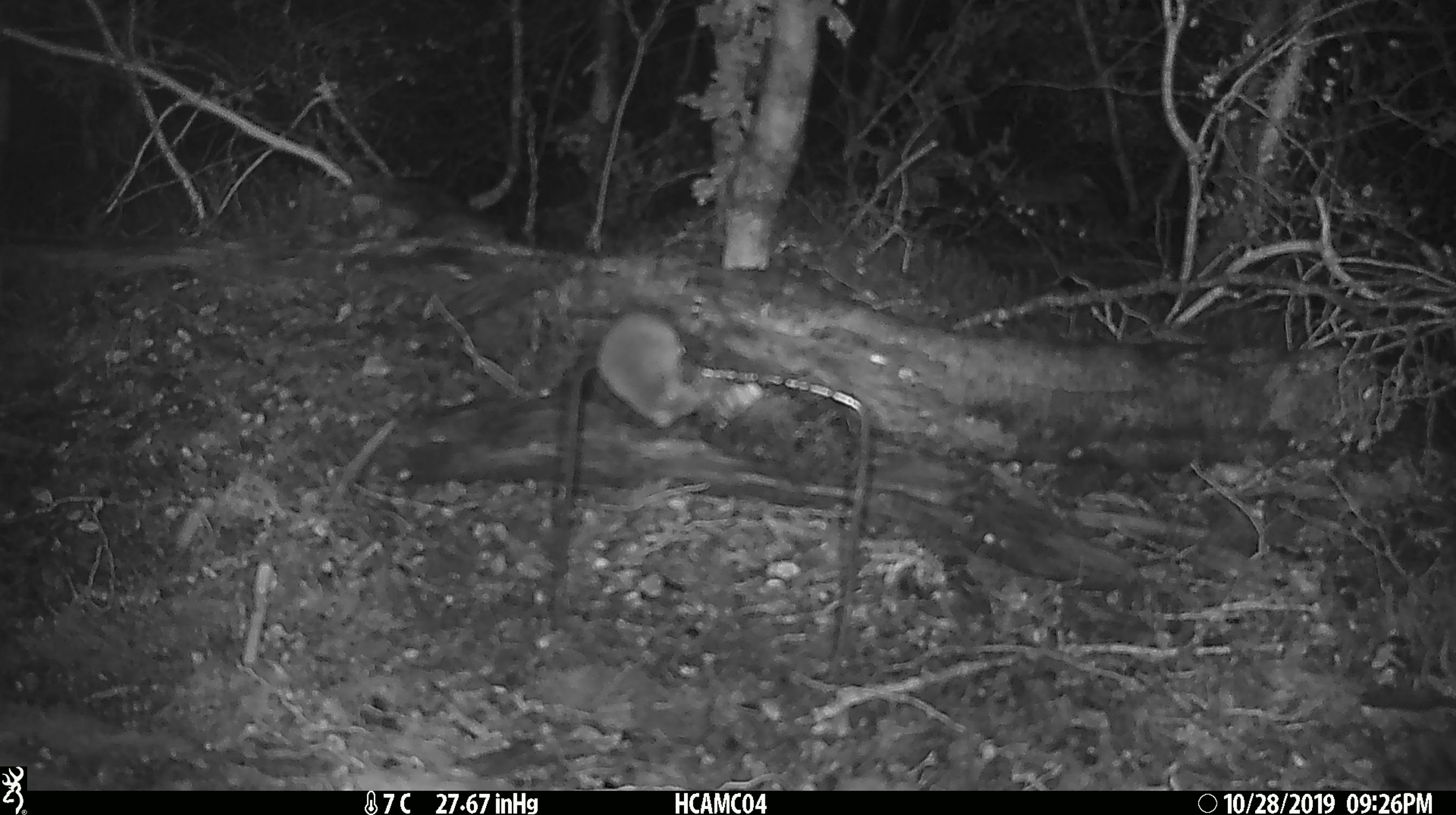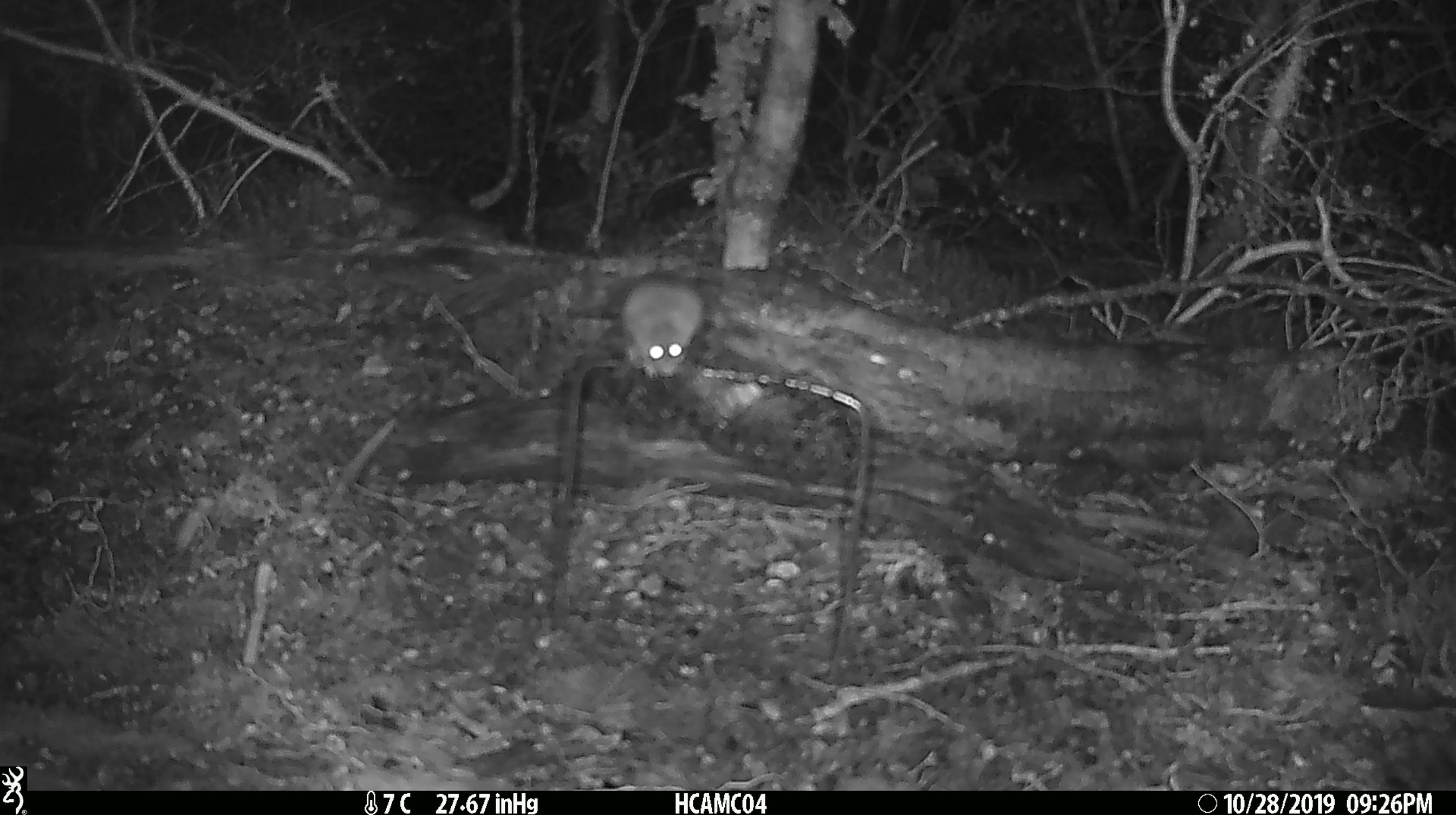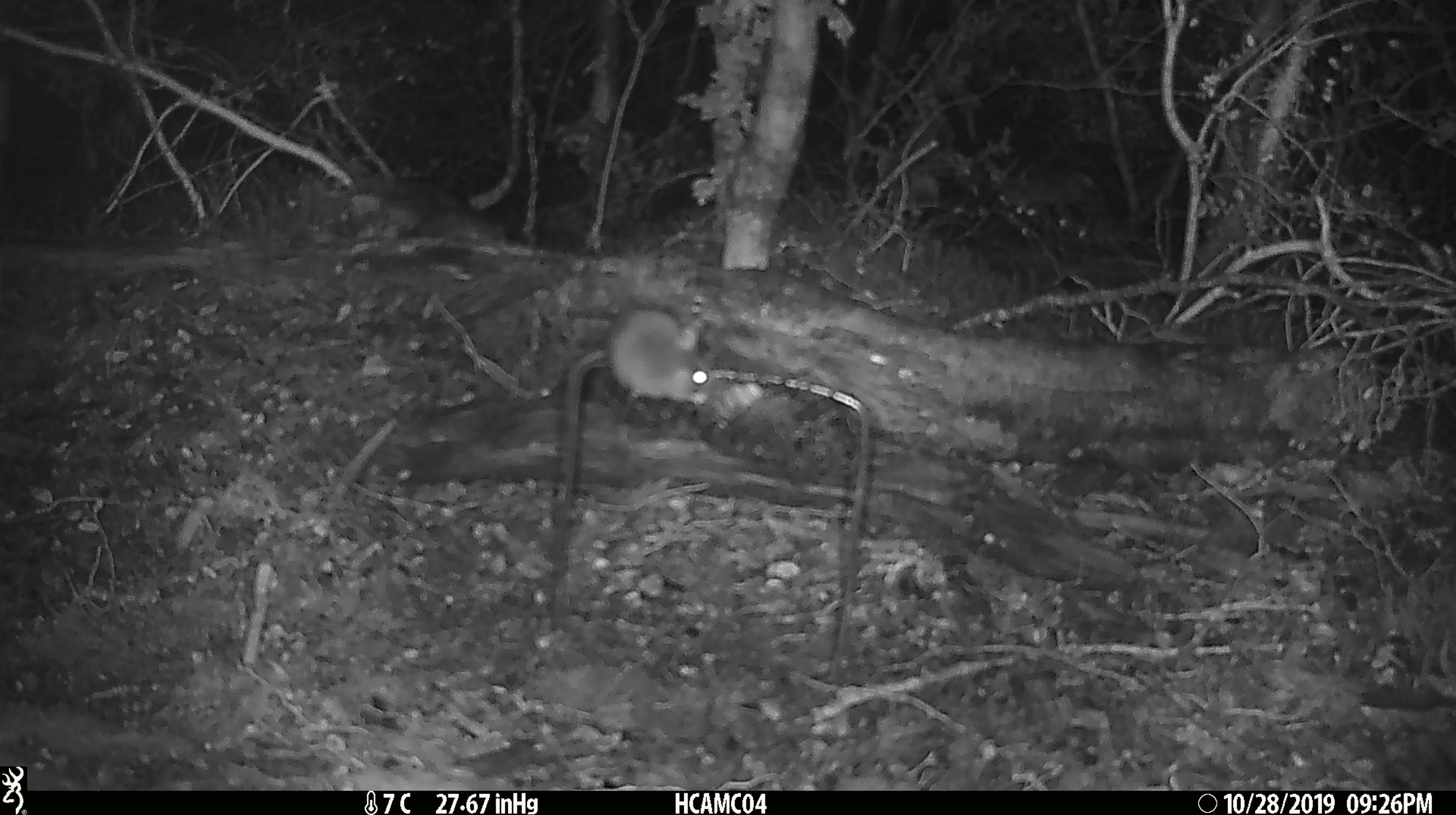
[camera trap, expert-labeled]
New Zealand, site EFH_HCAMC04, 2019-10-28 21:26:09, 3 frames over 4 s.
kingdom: Animalia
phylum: Chordata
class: Mammalia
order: Rodentia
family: Muridae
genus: Mus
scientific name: Mus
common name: mouse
Mouse (Mus).